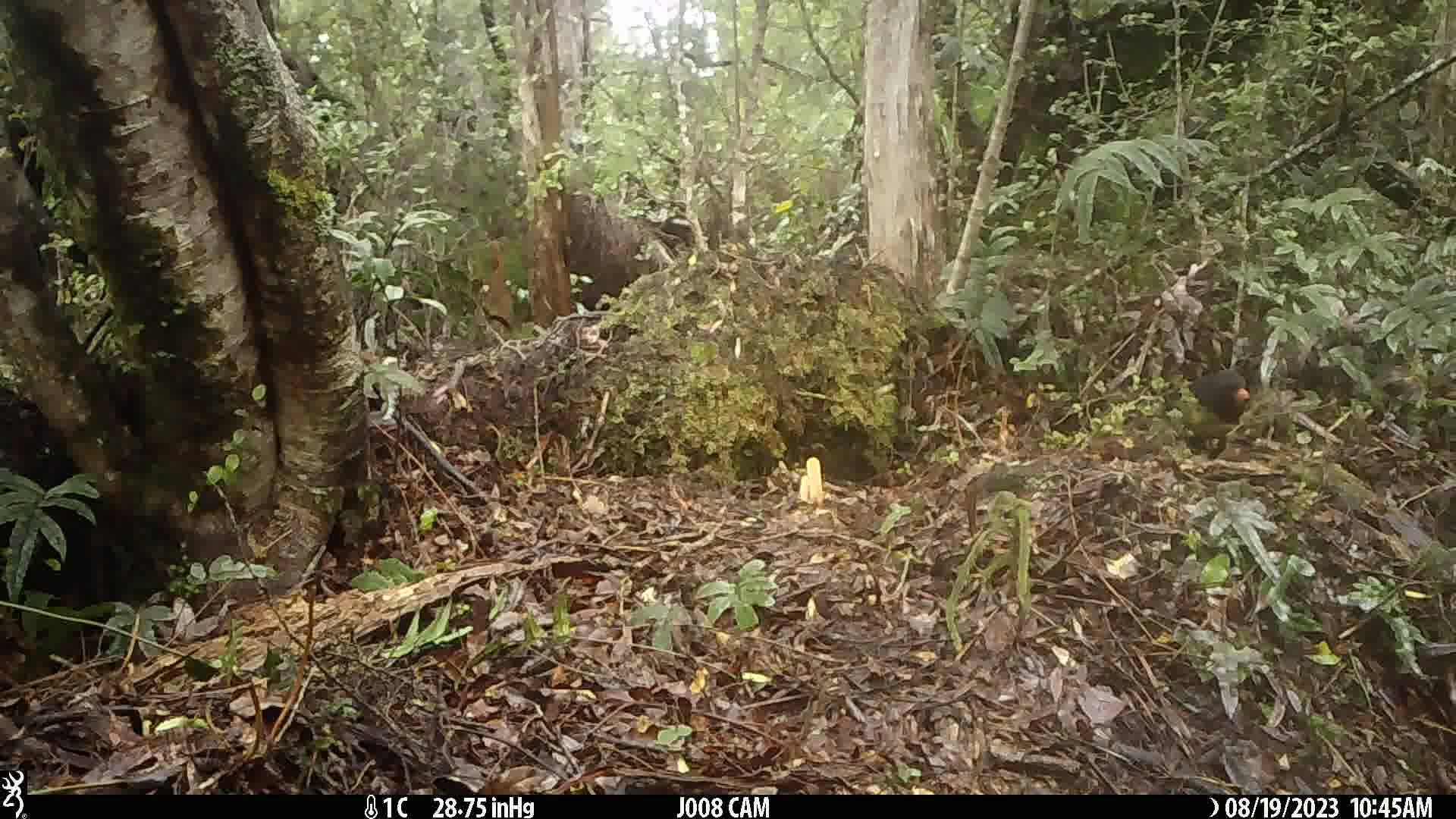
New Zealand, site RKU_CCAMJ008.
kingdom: Animalia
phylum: Chordata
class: Aves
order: Passeriformes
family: Turdidae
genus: Turdus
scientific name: Turdus merula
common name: eurasian blackbird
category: blackbird